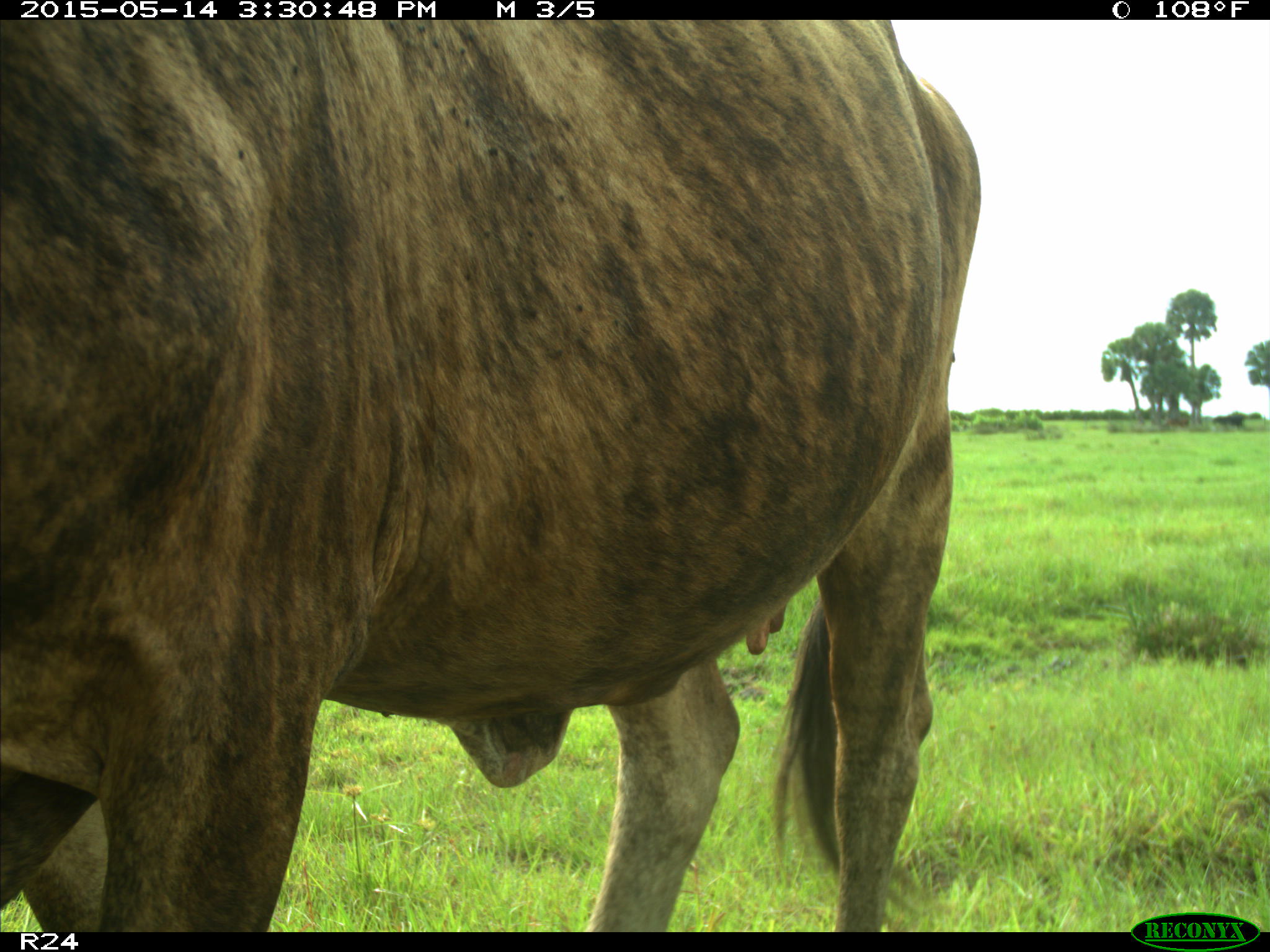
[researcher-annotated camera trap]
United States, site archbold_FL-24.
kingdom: Animalia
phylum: Chordata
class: Mammalia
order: Artiodactyla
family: Bovidae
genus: Bos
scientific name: Bos taurus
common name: domestic cow